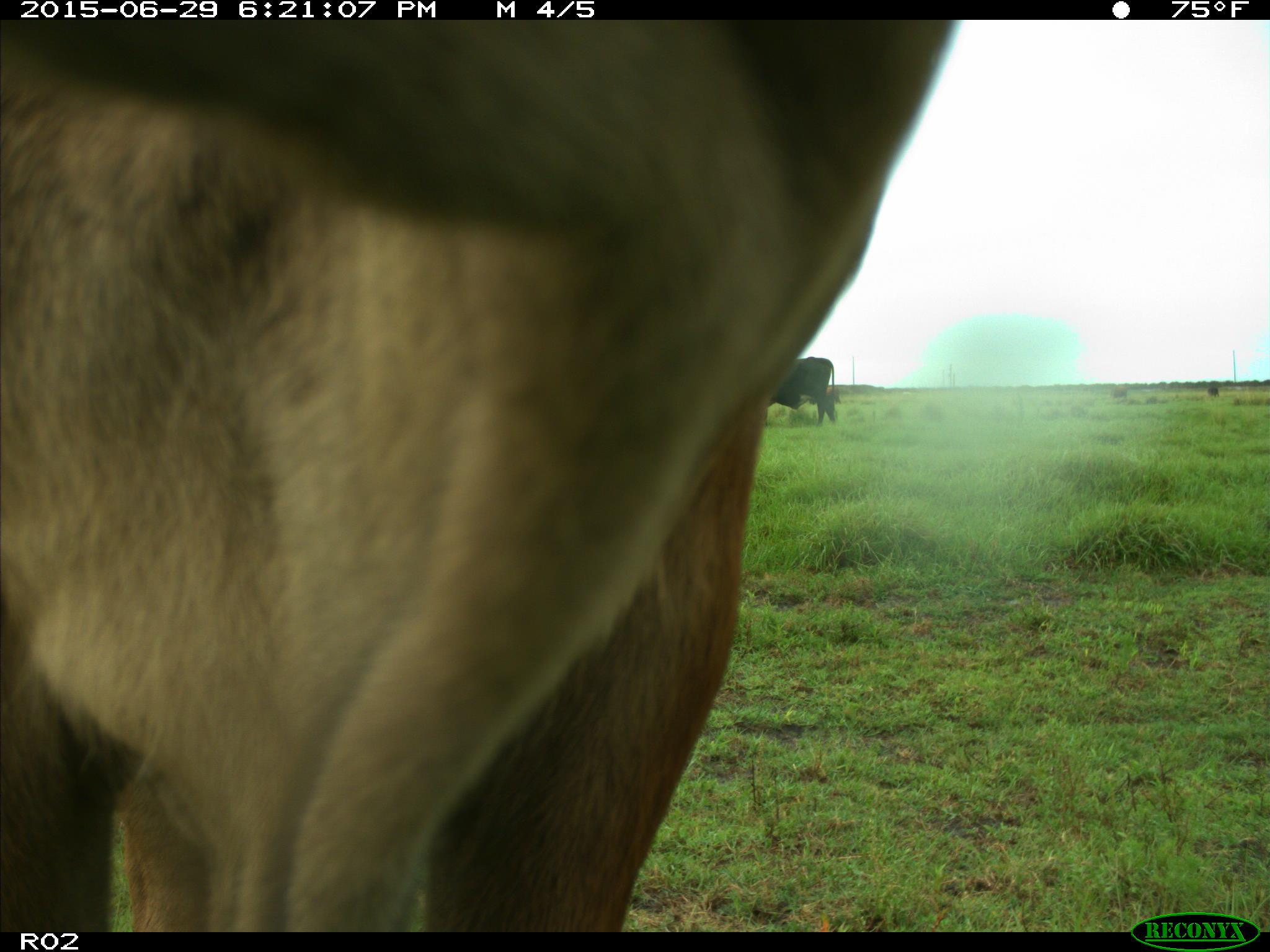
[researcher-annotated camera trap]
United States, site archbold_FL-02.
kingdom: Animalia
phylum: Chordata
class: Mammalia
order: Artiodactyla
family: Bovidae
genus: Bos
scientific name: Bos taurus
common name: domestic cow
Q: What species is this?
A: Bos taurus (domestic cow).